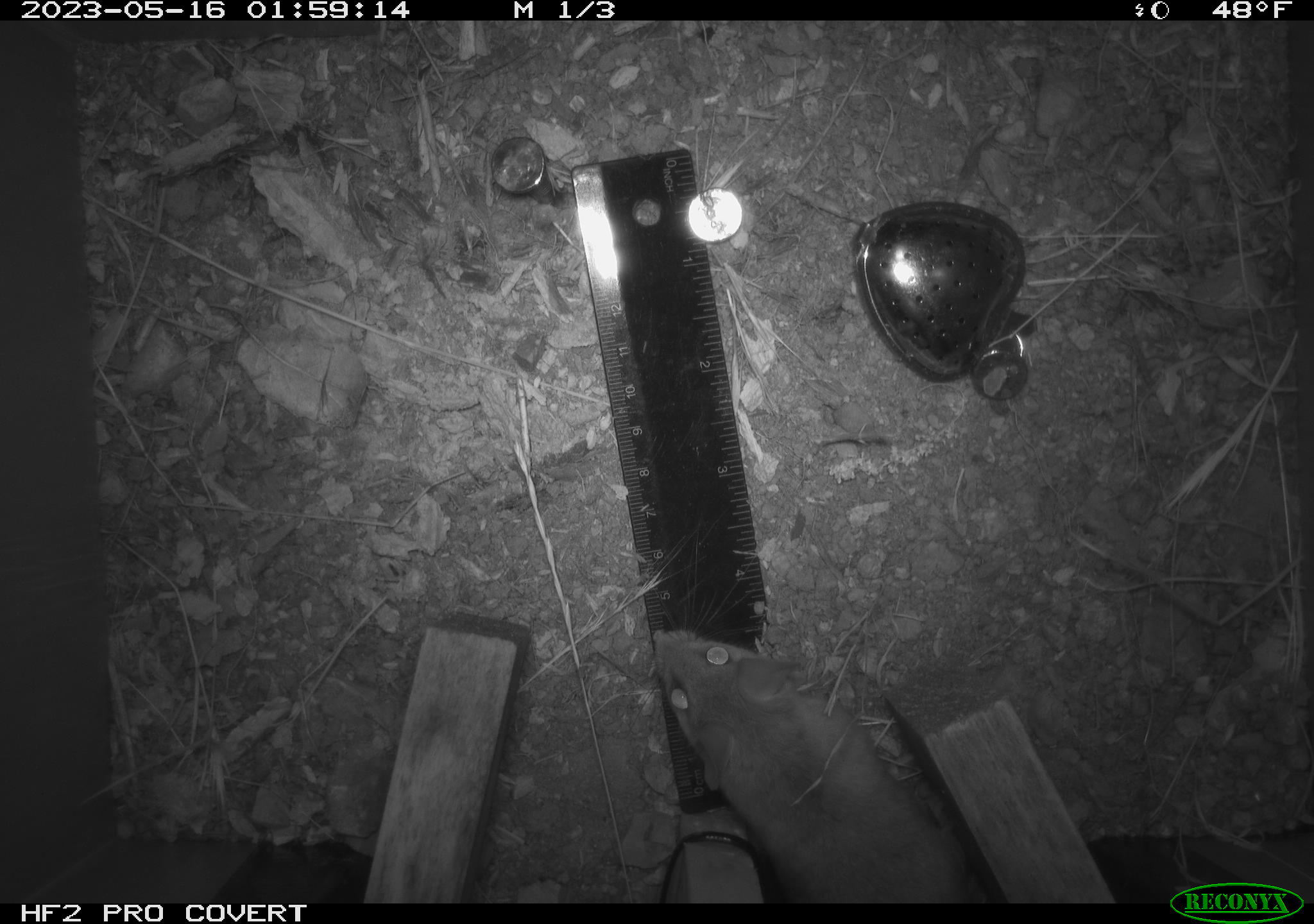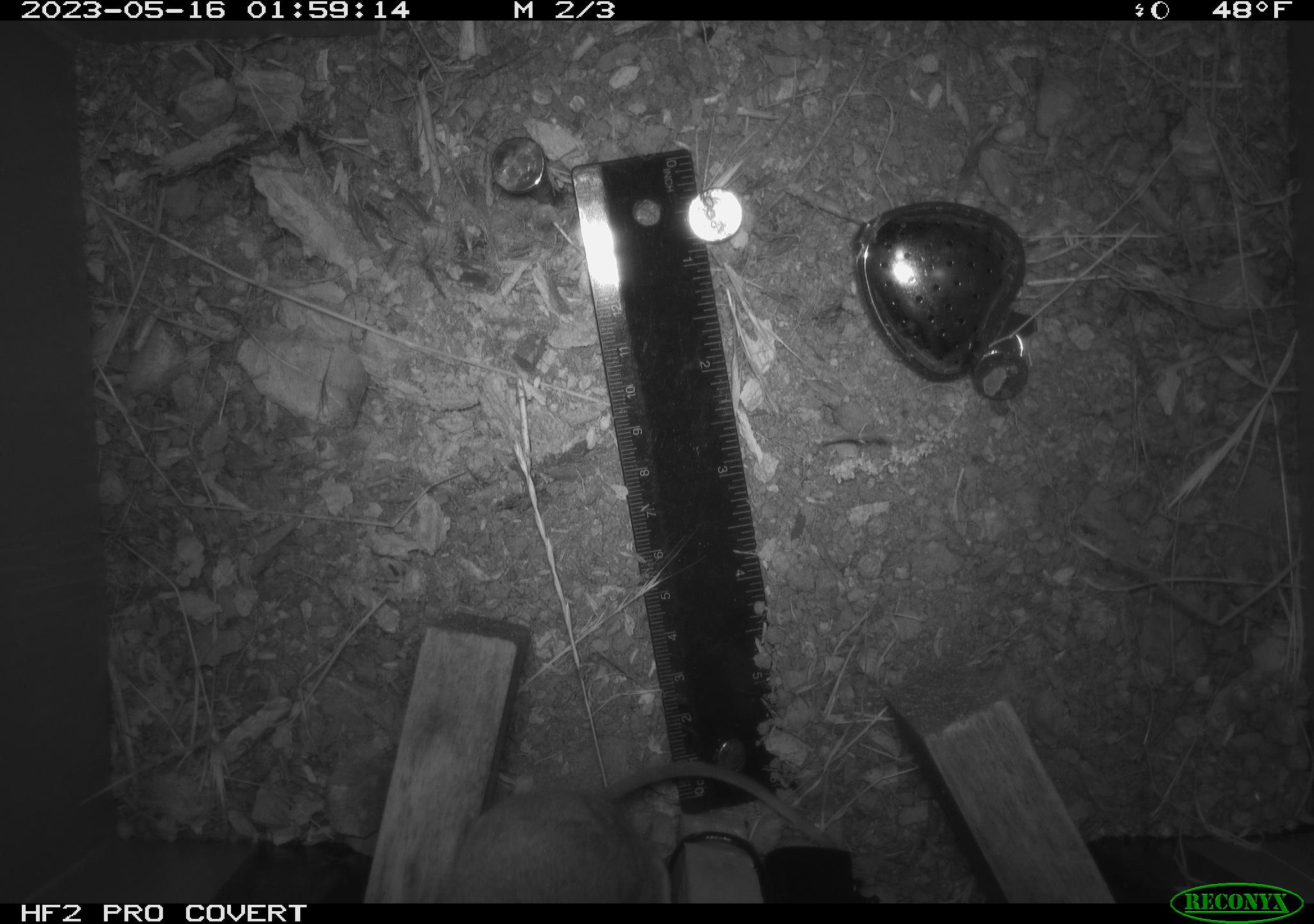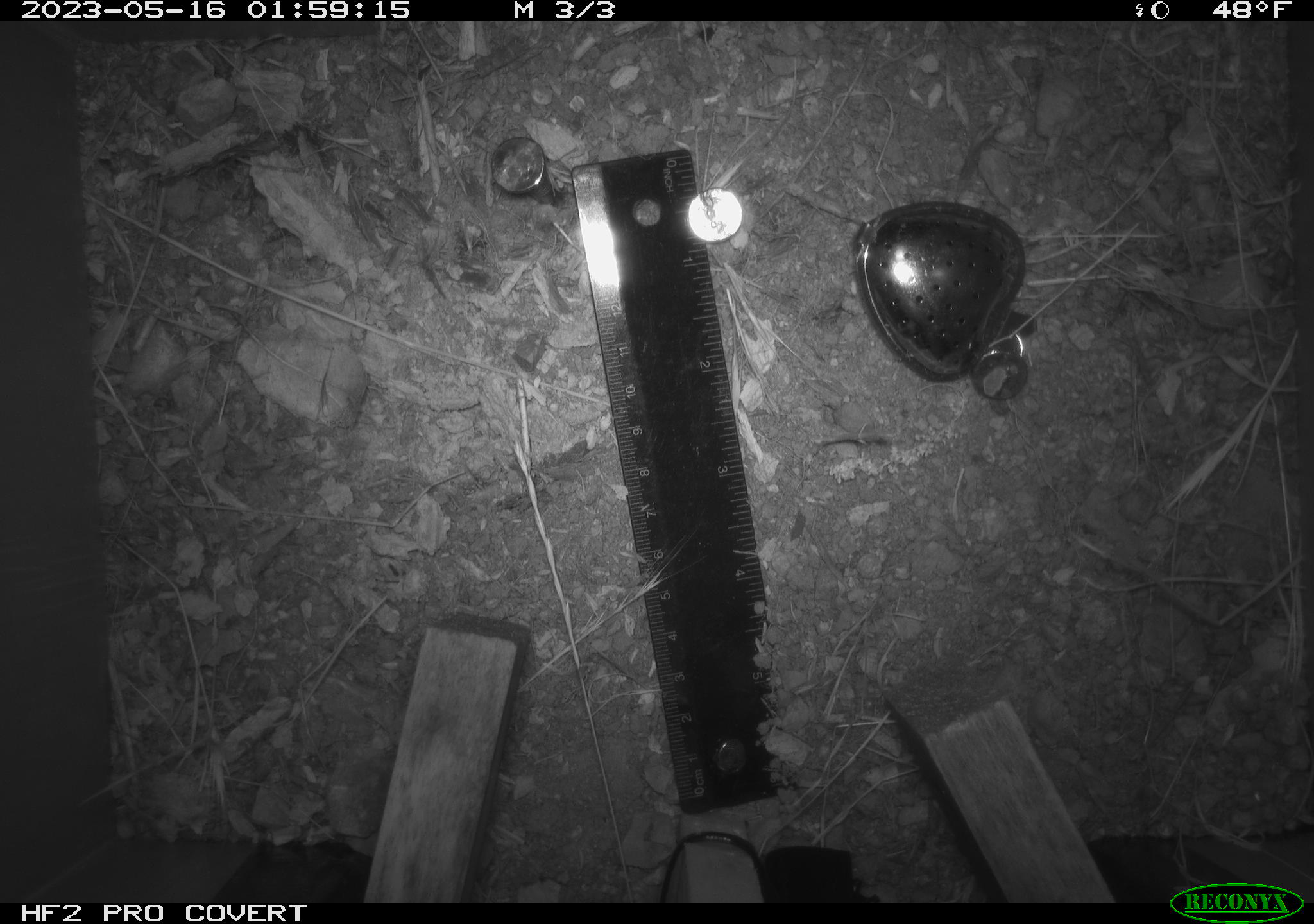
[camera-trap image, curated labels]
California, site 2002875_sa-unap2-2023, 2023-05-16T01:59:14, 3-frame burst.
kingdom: Animalia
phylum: Chordata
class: Mammalia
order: Rodentia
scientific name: Rodentia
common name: mouse species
Mouse species (Rodentia).